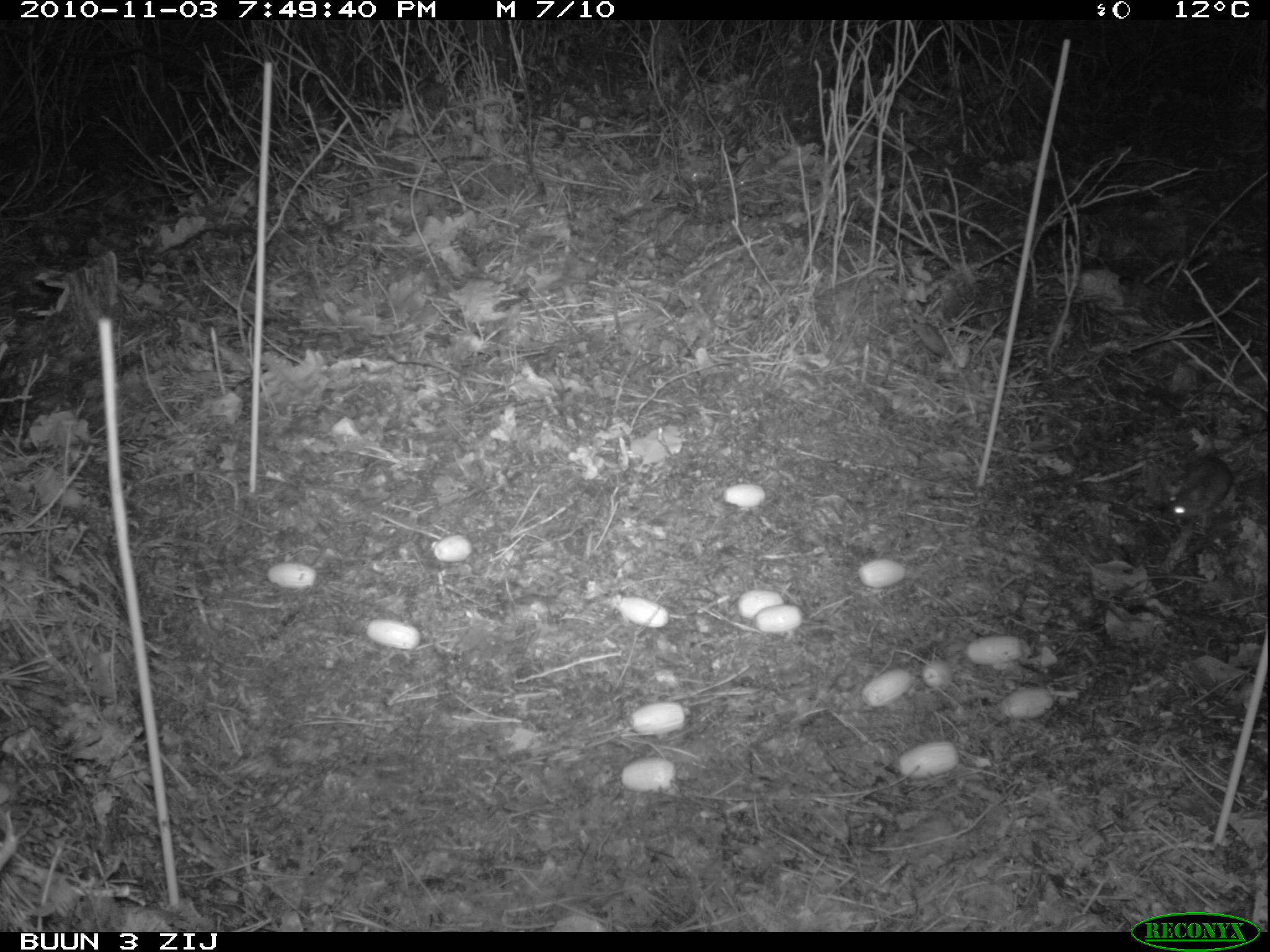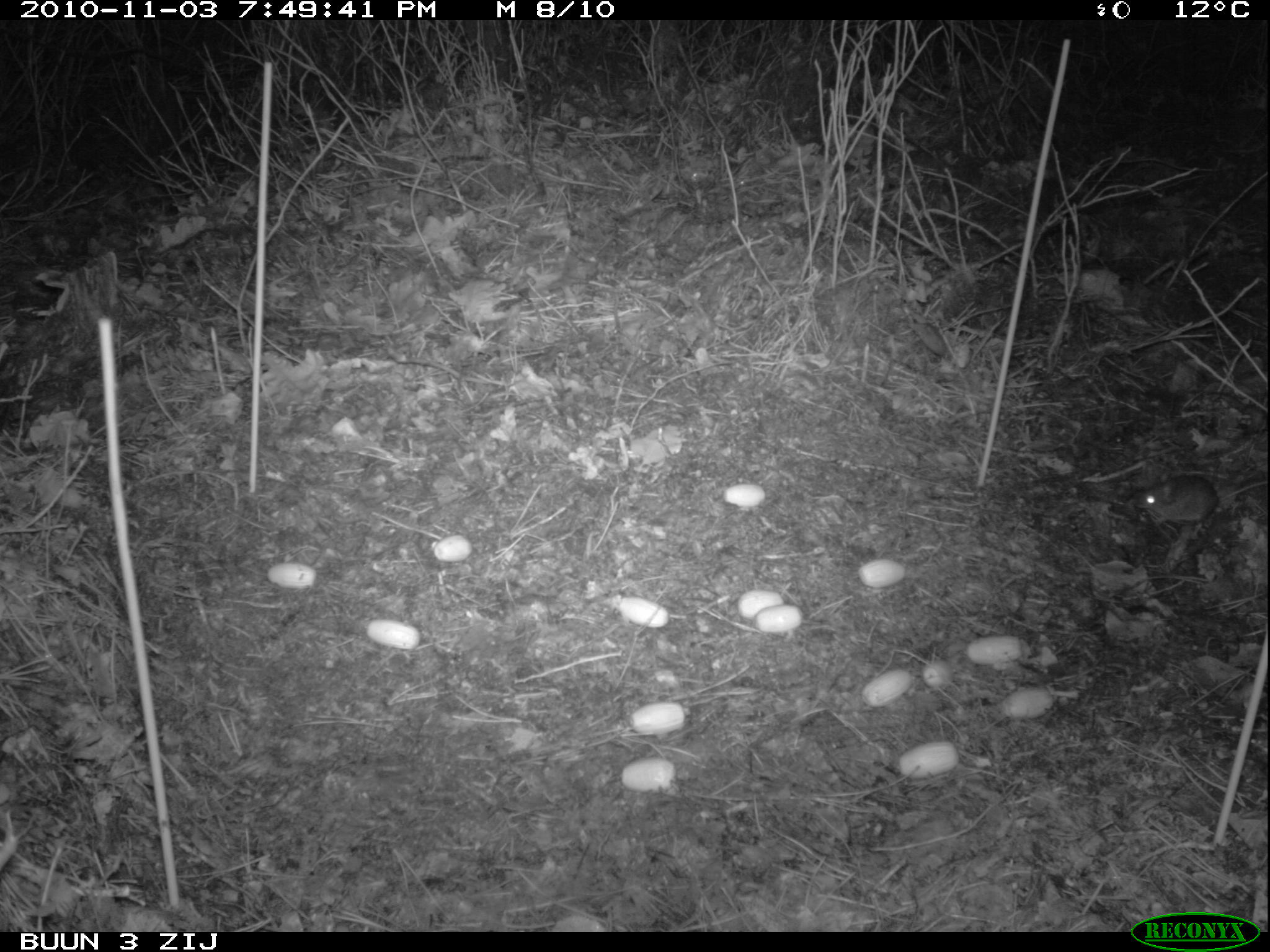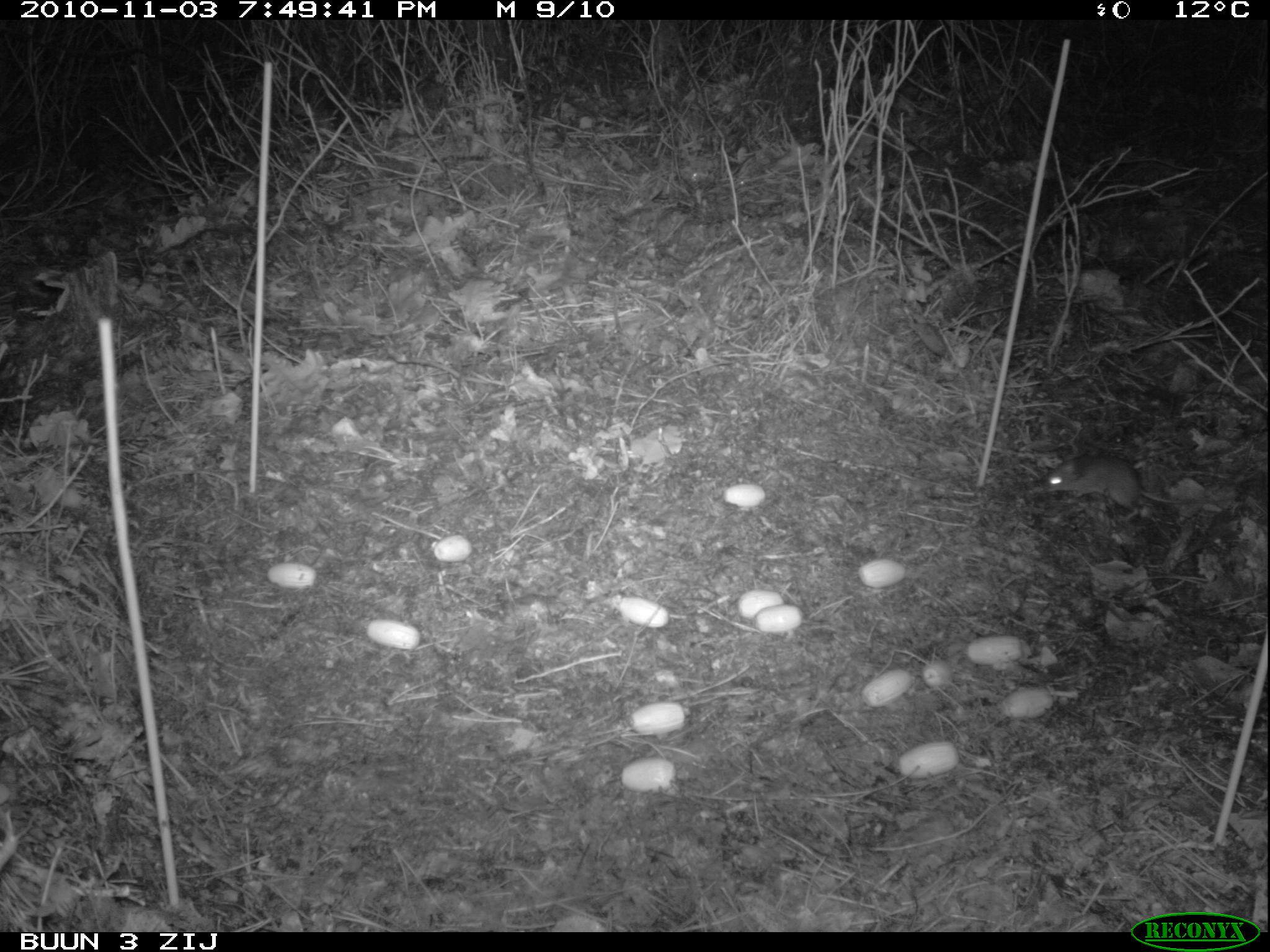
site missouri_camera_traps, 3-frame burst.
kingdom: Animalia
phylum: Chordata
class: Mammalia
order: Rodentia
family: Muridae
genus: Apodemus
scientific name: Apodemus sylvaticus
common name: wood mouse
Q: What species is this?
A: Wood mouse (Apodemus sylvaticus).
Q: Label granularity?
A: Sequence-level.